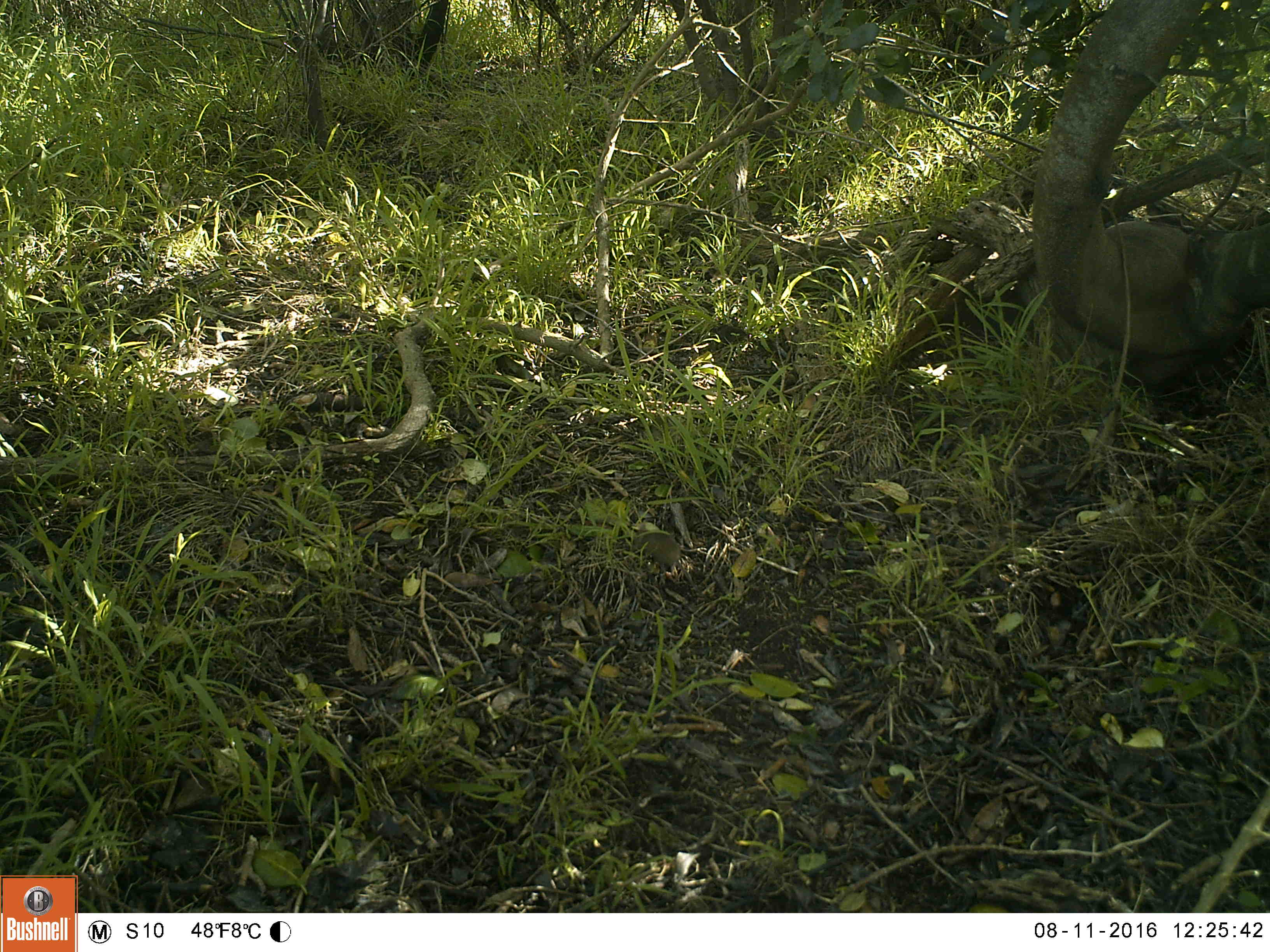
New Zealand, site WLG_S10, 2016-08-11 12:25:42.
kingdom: Animalia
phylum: Chordata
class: Mammalia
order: Rodentia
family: Muridae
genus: Mus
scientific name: Mus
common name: mouse